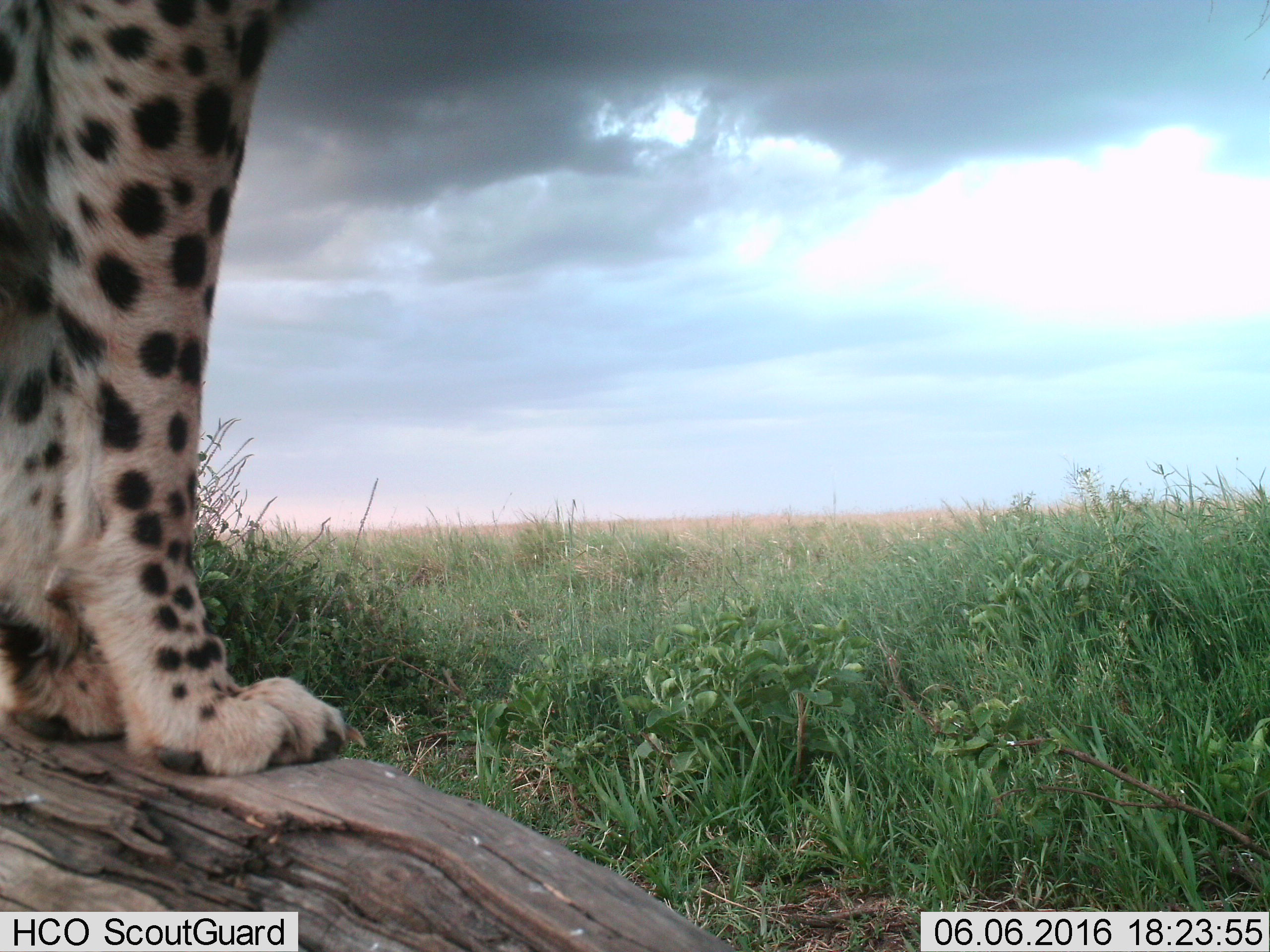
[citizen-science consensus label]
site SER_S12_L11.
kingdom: Animalia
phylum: Chordata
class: Mammalia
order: Carnivora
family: Felidae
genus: Acinonyx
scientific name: Acinonyx jubatus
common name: cheetah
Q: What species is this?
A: Cheetah (Acinonyx jubatus).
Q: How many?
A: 1.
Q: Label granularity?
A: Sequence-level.